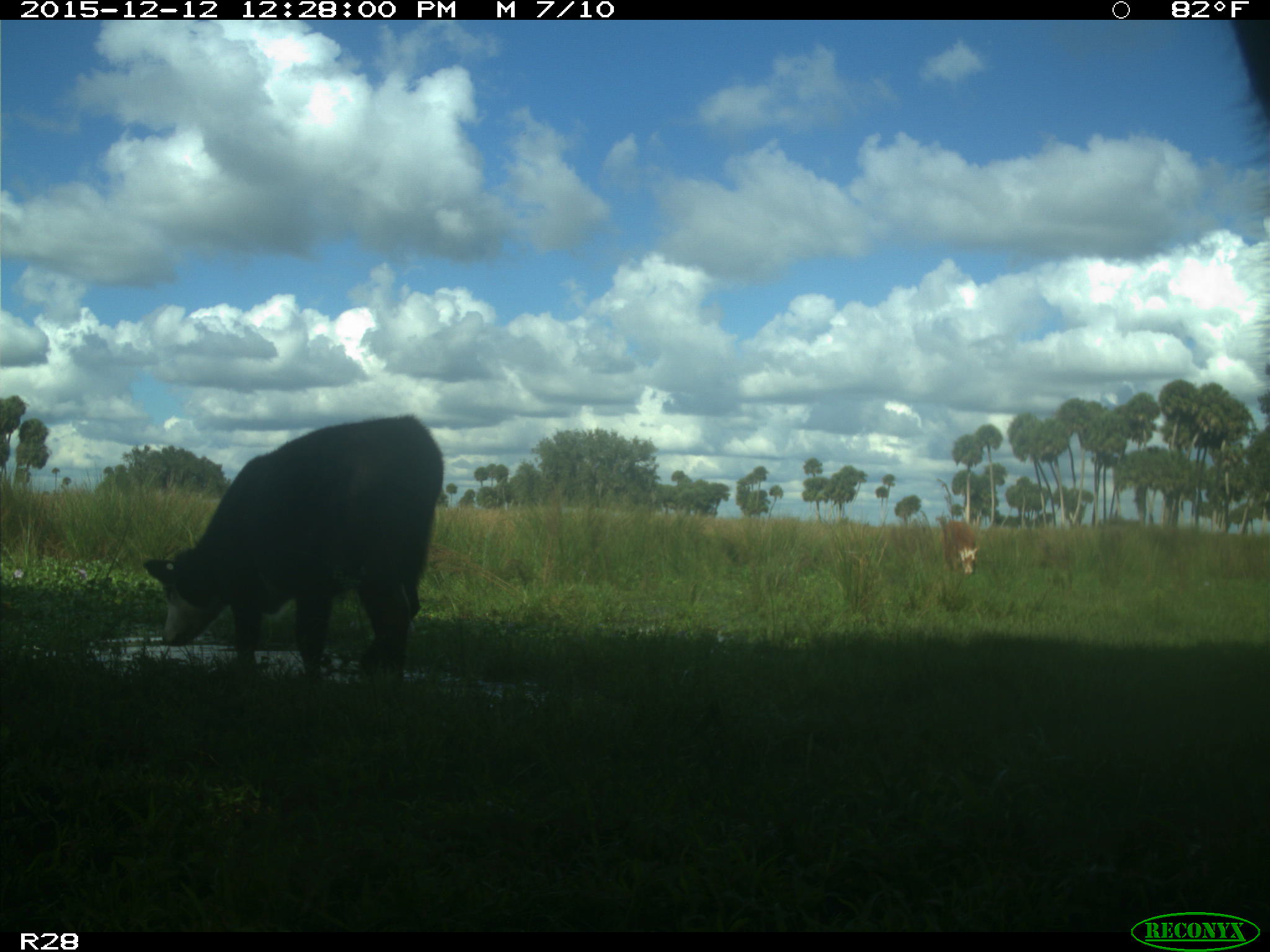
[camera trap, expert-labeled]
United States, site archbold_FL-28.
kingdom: Animalia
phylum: Chordata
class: Mammalia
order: Artiodactyla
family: Bovidae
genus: Bos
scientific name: Bos taurus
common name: domestic cow